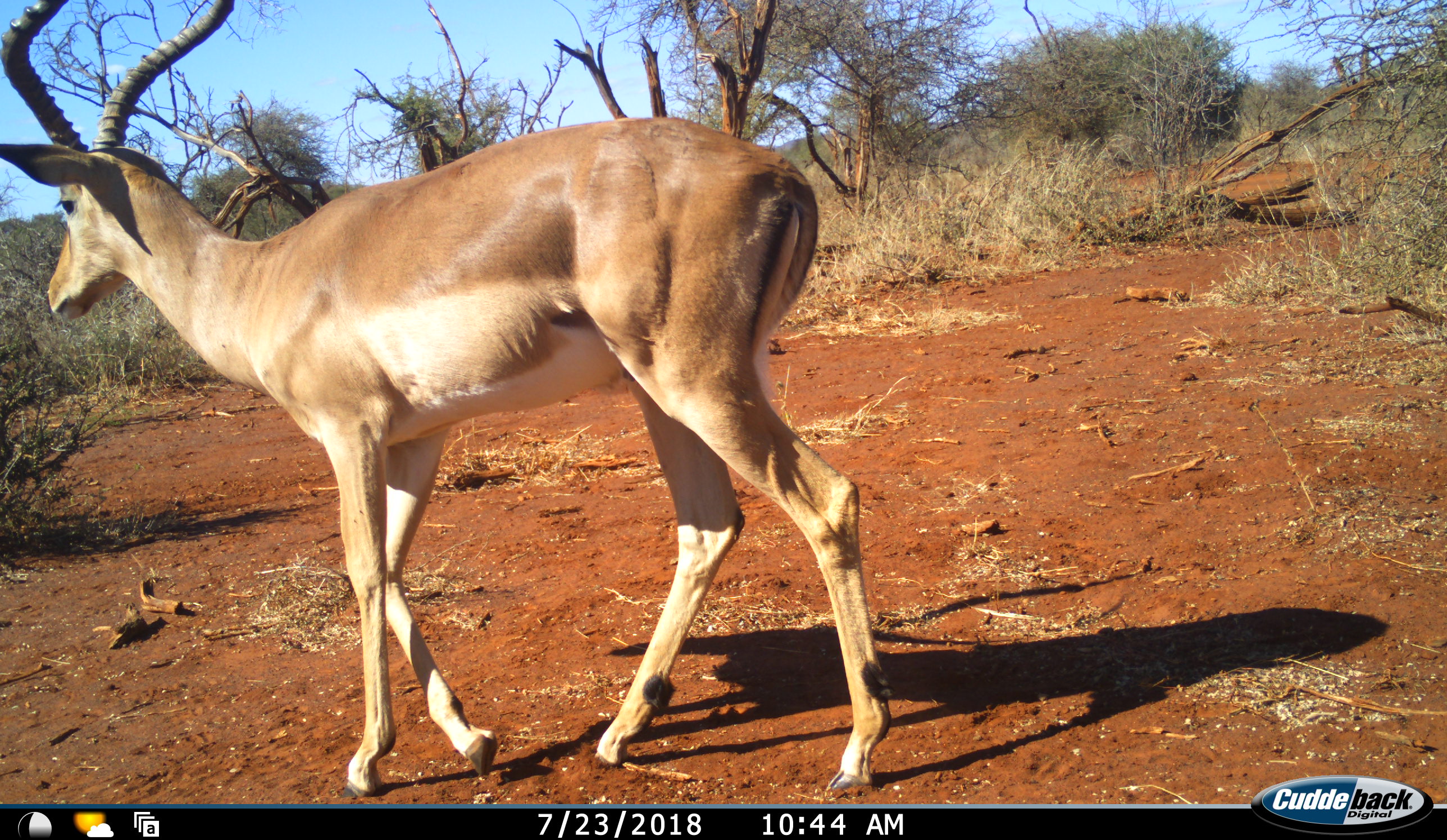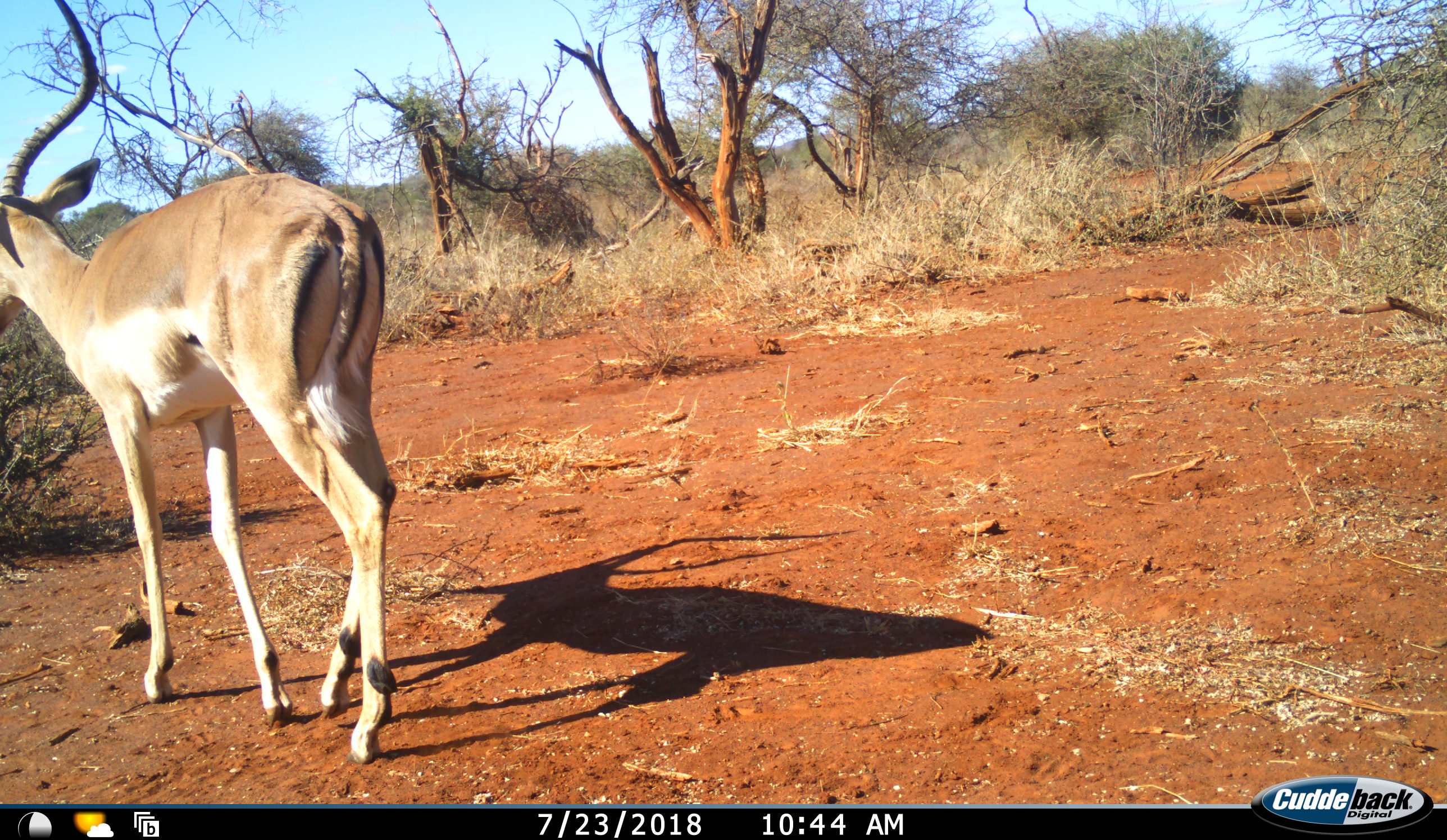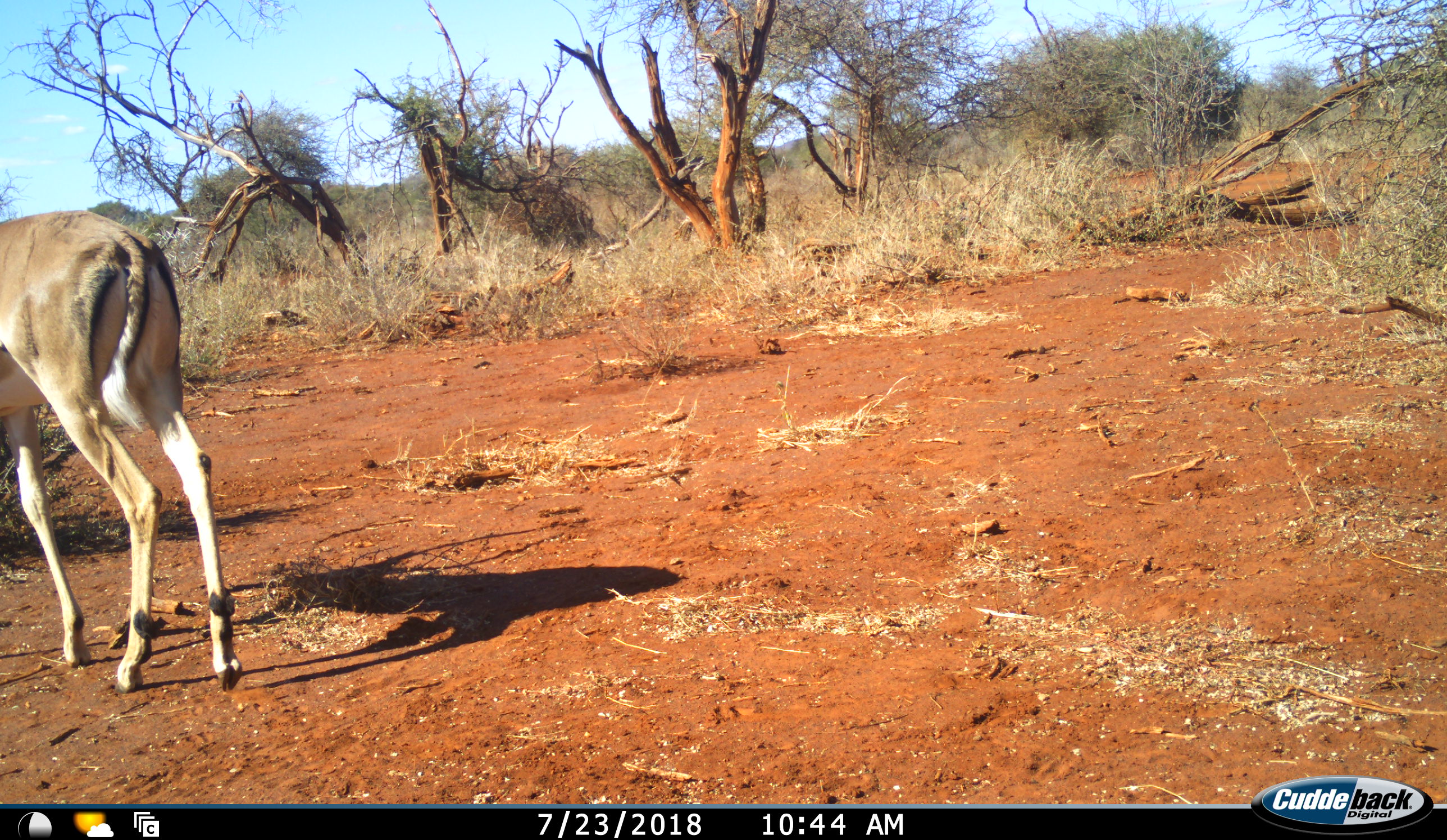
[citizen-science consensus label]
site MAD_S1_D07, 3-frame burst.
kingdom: Animalia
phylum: Chordata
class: Mammalia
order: Artiodactyla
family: Bovidae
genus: Aepyceros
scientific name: Aepyceros melampus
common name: impala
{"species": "impala (Aepyceros melampus)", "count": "1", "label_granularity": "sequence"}